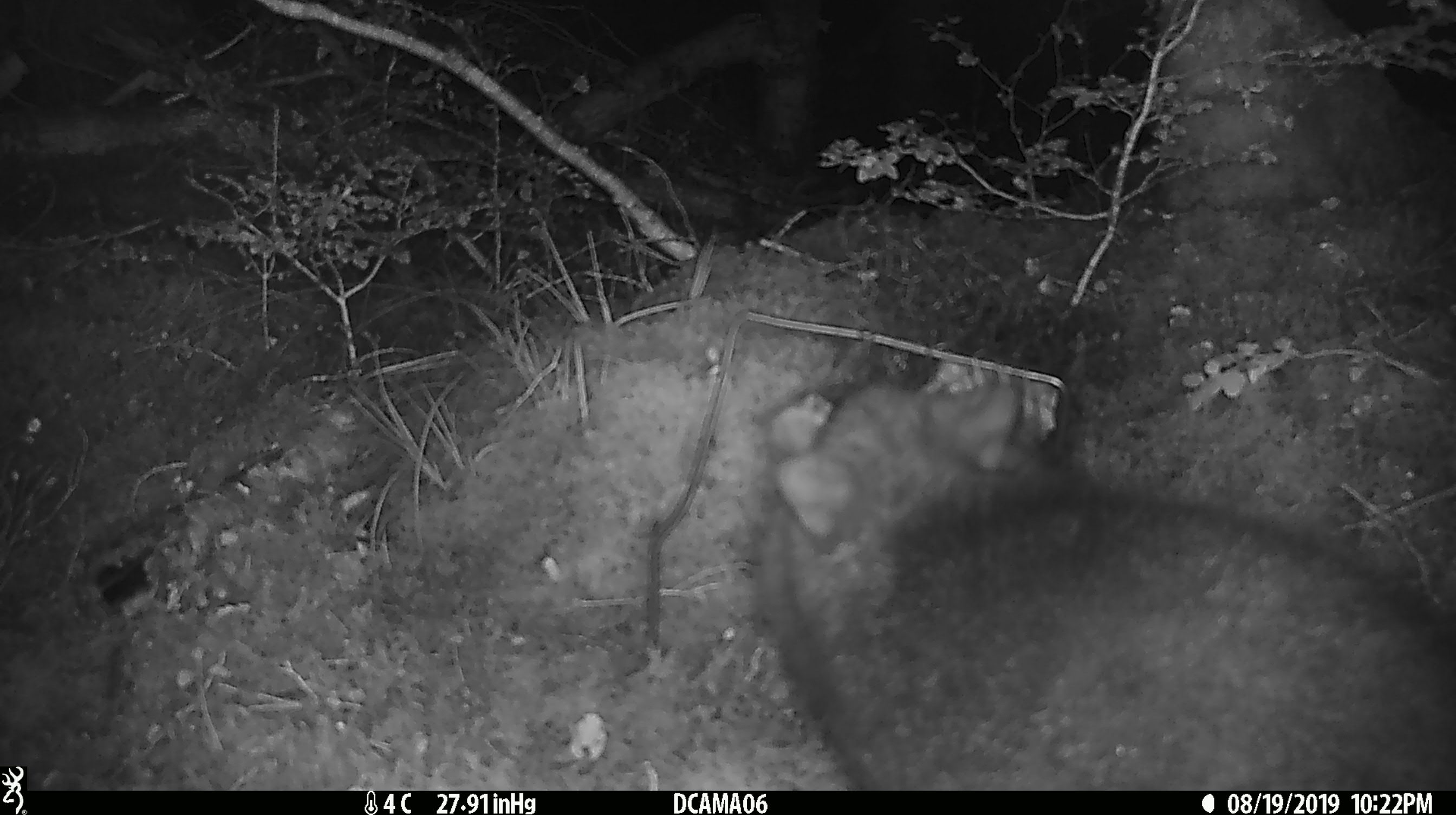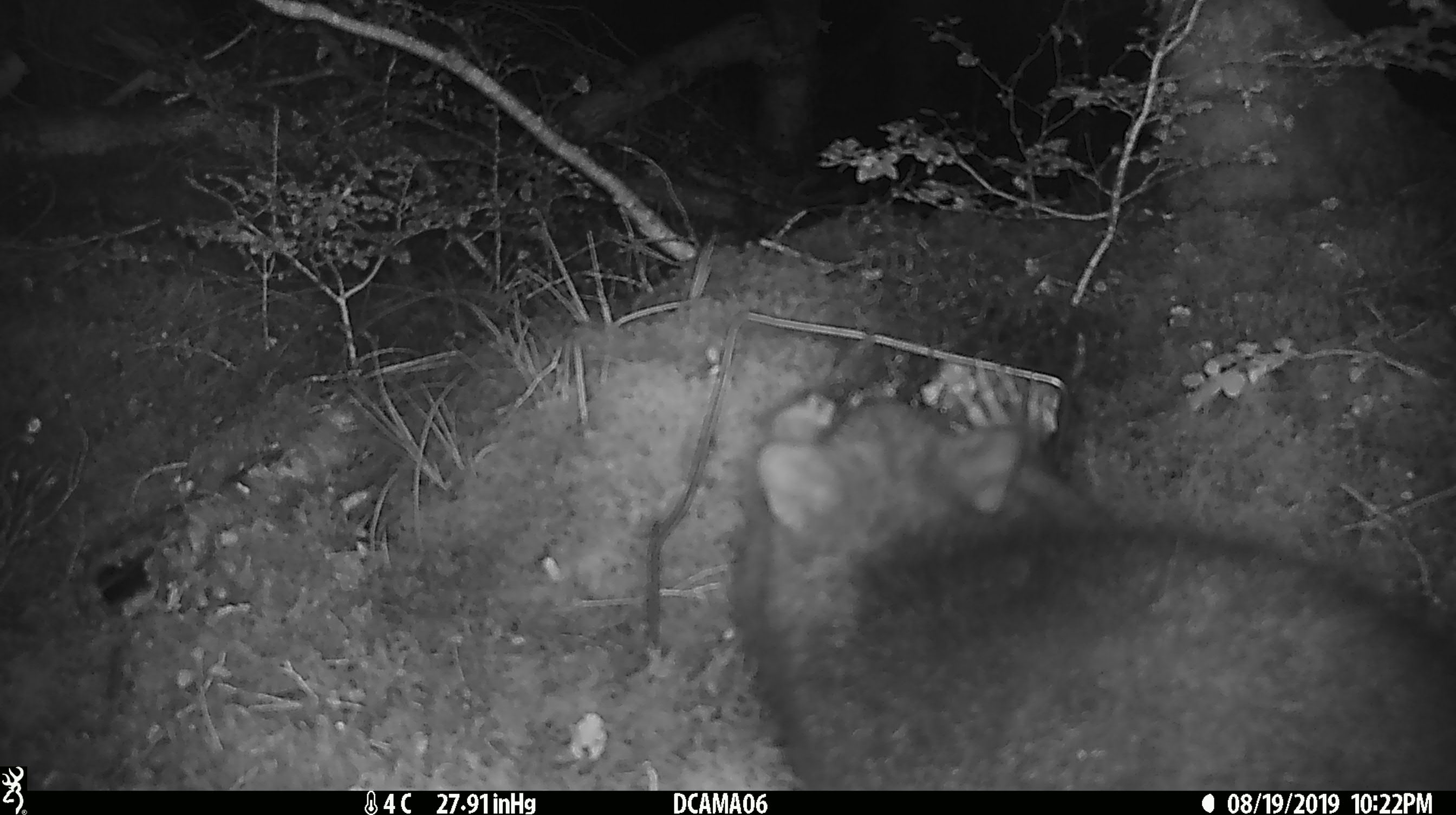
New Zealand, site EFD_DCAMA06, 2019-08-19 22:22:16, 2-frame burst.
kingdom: Animalia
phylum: Chordata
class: Mammalia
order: Diprotodontia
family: Phalangeridae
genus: Trichosurus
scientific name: Trichosurus vulpecula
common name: common brushtail possum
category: possum